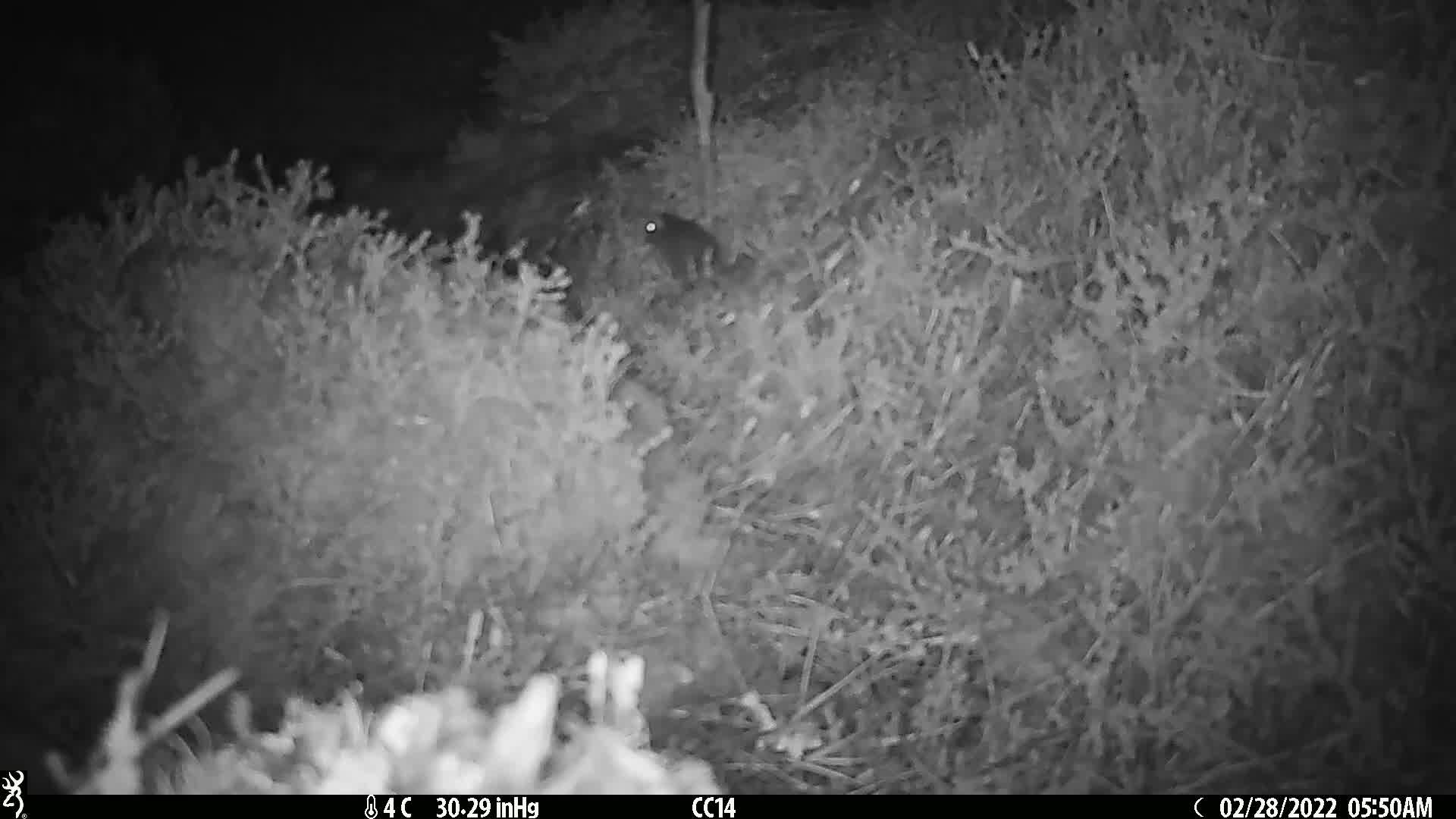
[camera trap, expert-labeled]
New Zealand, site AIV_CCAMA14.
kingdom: Animalia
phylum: Chordata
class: Mammalia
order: Rodentia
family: Muridae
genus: Mus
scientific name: Mus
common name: mouse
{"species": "mouse (Mus)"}